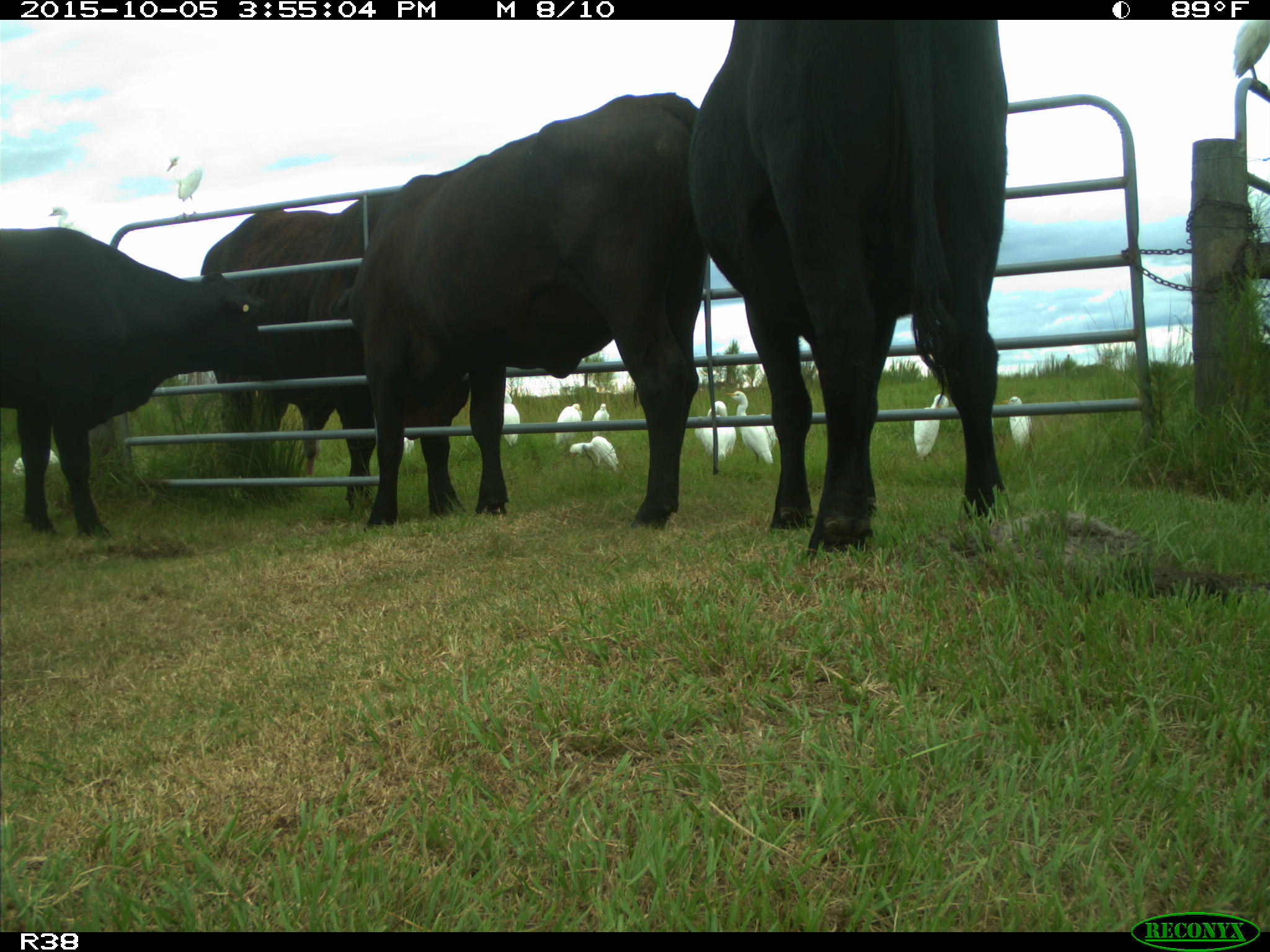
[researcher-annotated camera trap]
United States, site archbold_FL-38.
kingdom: Animalia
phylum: Chordata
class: Mammalia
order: Artiodactyla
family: Bovidae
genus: Bos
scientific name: Bos taurus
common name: domestic cow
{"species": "Bos taurus (domestic cow)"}